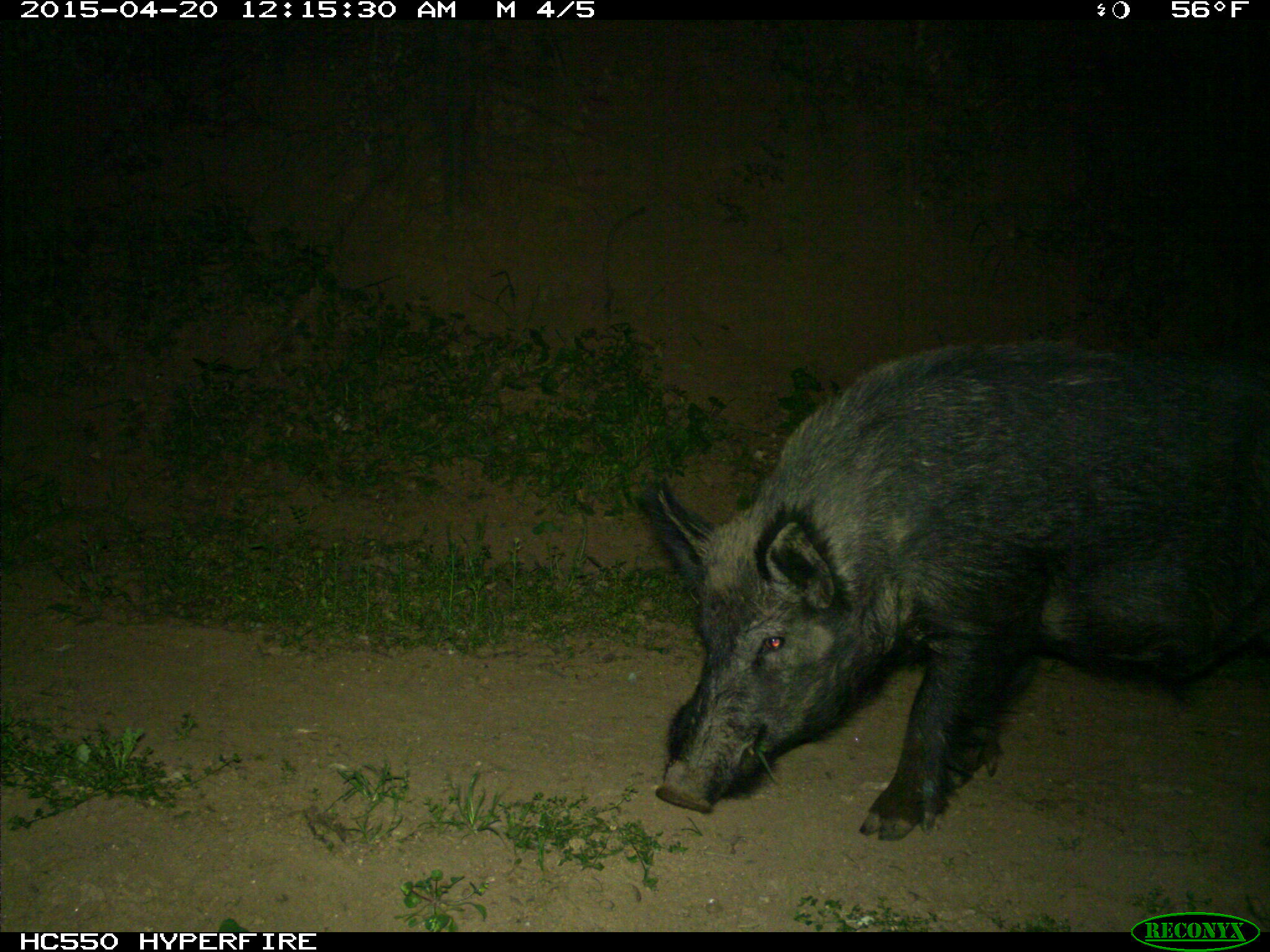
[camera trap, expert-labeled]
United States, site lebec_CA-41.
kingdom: Animalia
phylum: Chordata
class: Mammalia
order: Artiodactyla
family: Suidae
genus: Sus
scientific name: Sus scrofa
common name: wild boar